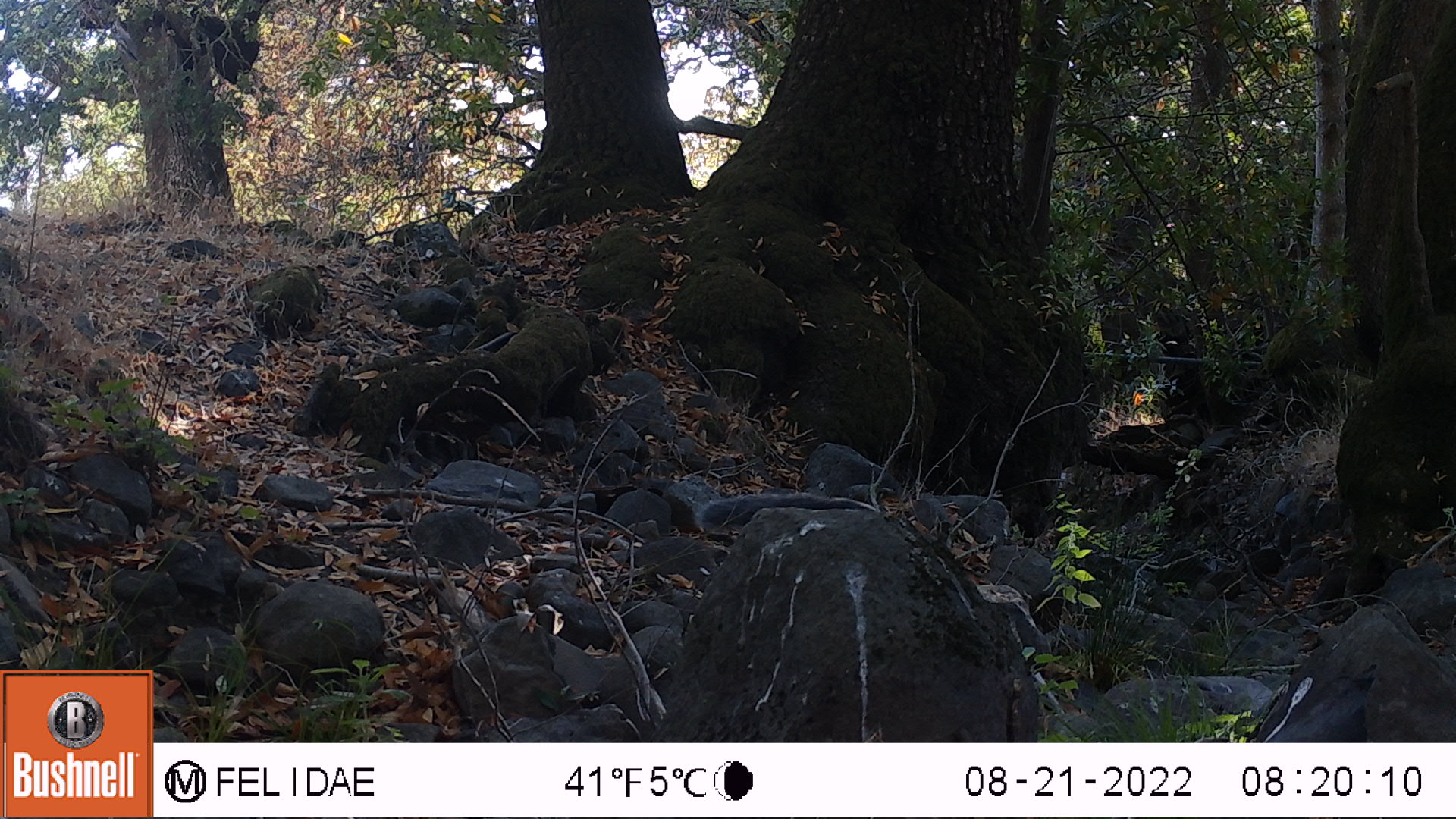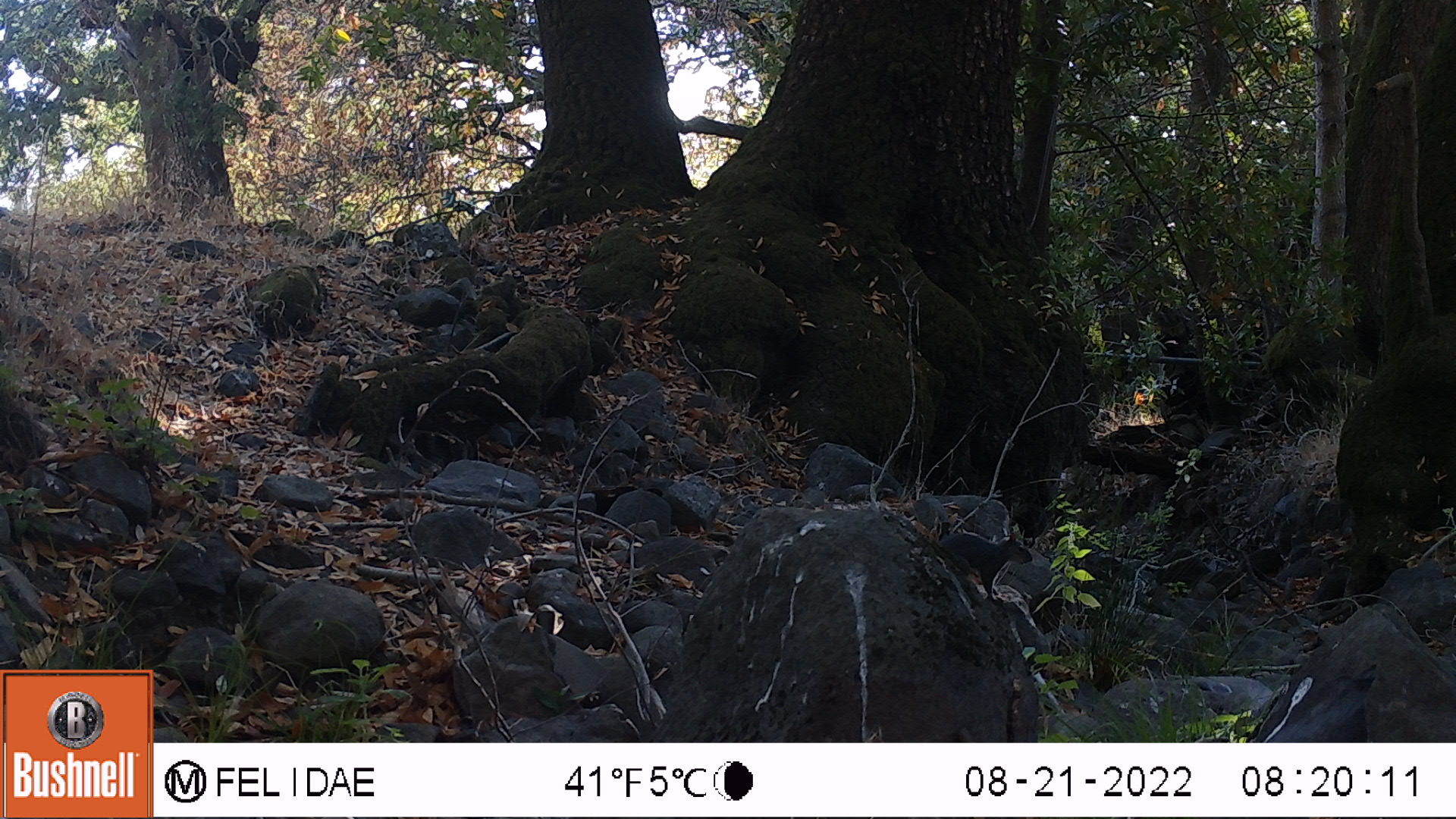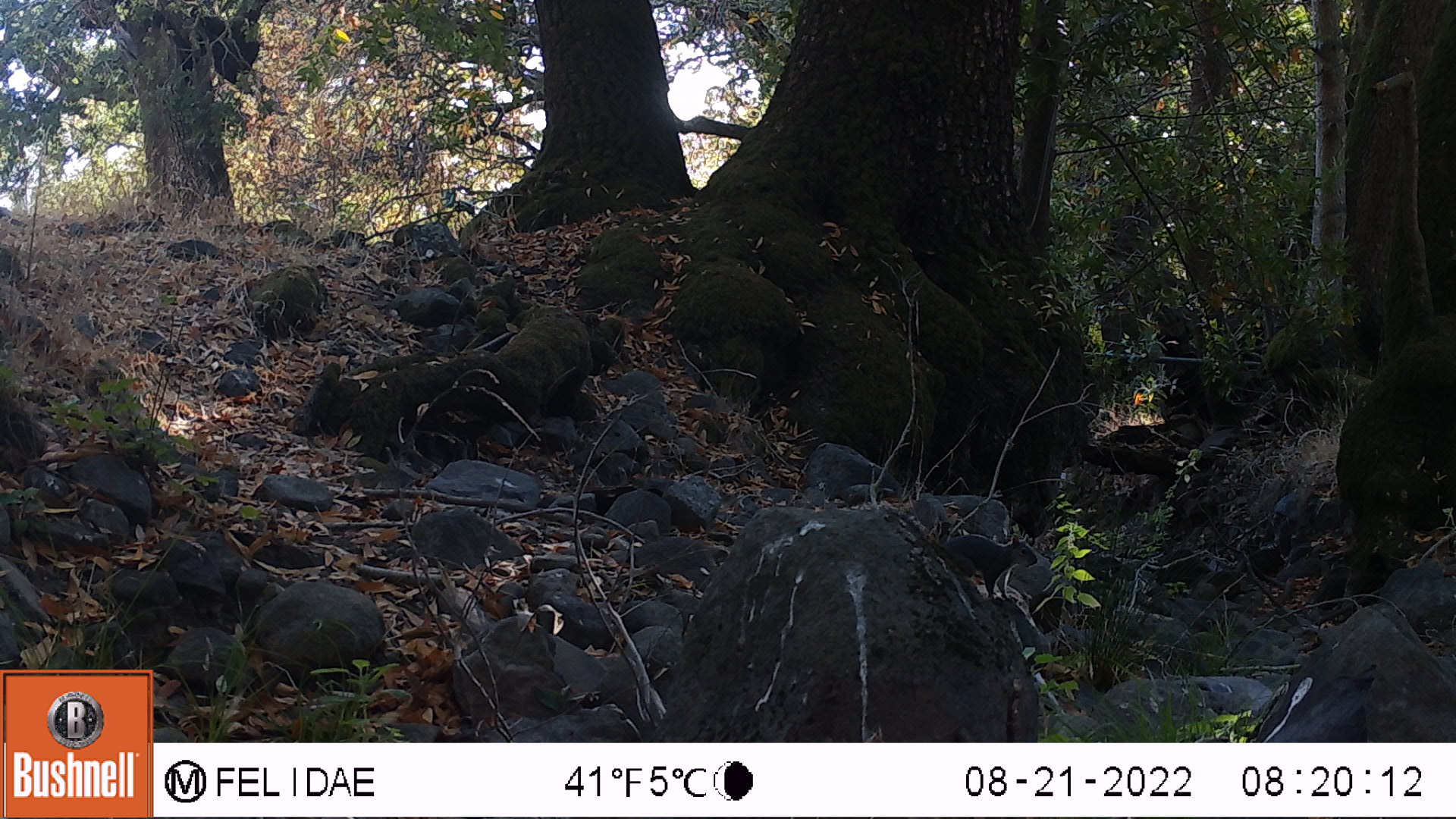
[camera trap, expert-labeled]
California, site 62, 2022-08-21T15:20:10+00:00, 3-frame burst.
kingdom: Animalia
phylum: Chordata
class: Mammalia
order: Rodentia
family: Sciuridae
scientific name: Sciuridae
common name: squirrel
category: unknown squirrel